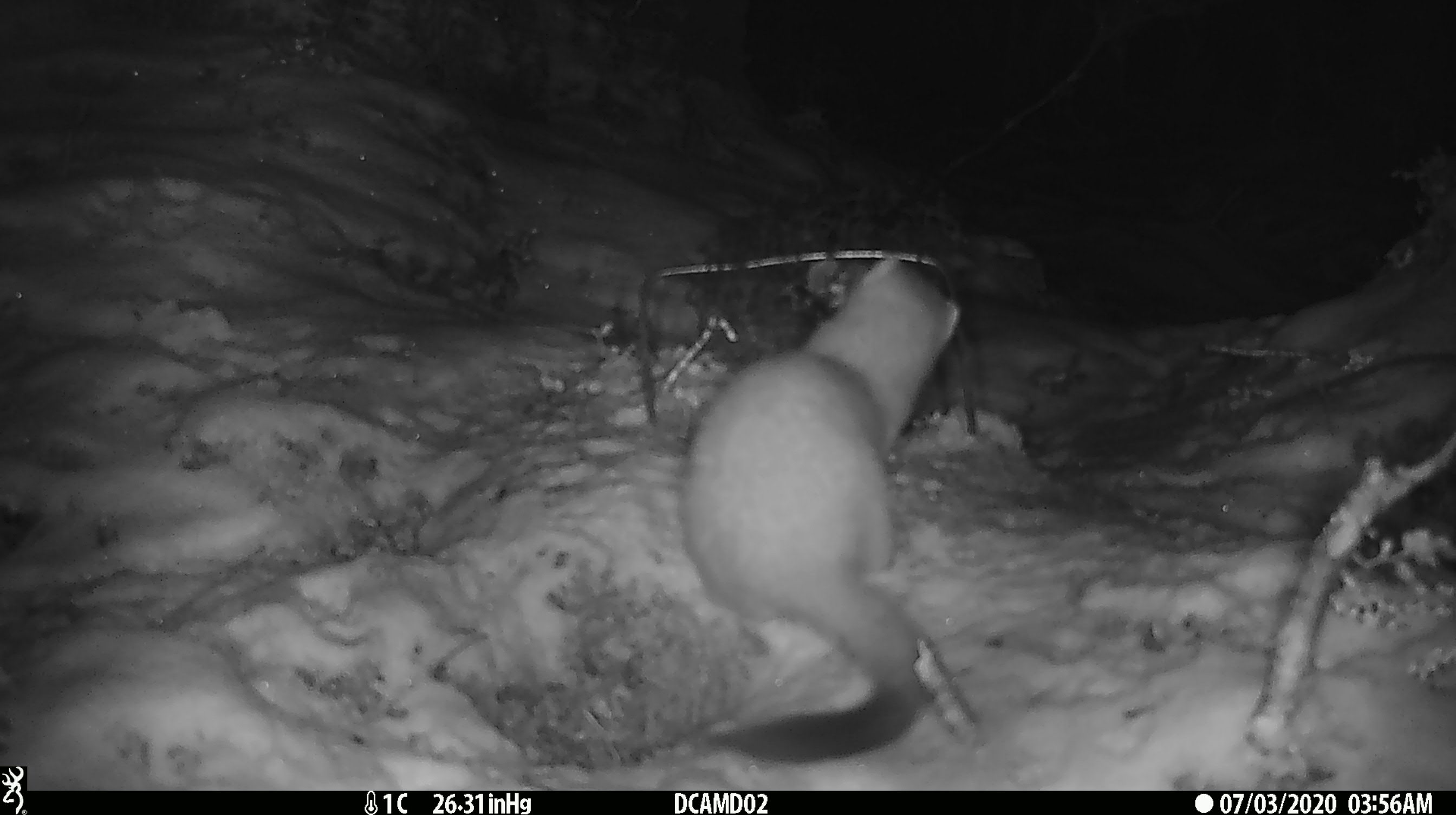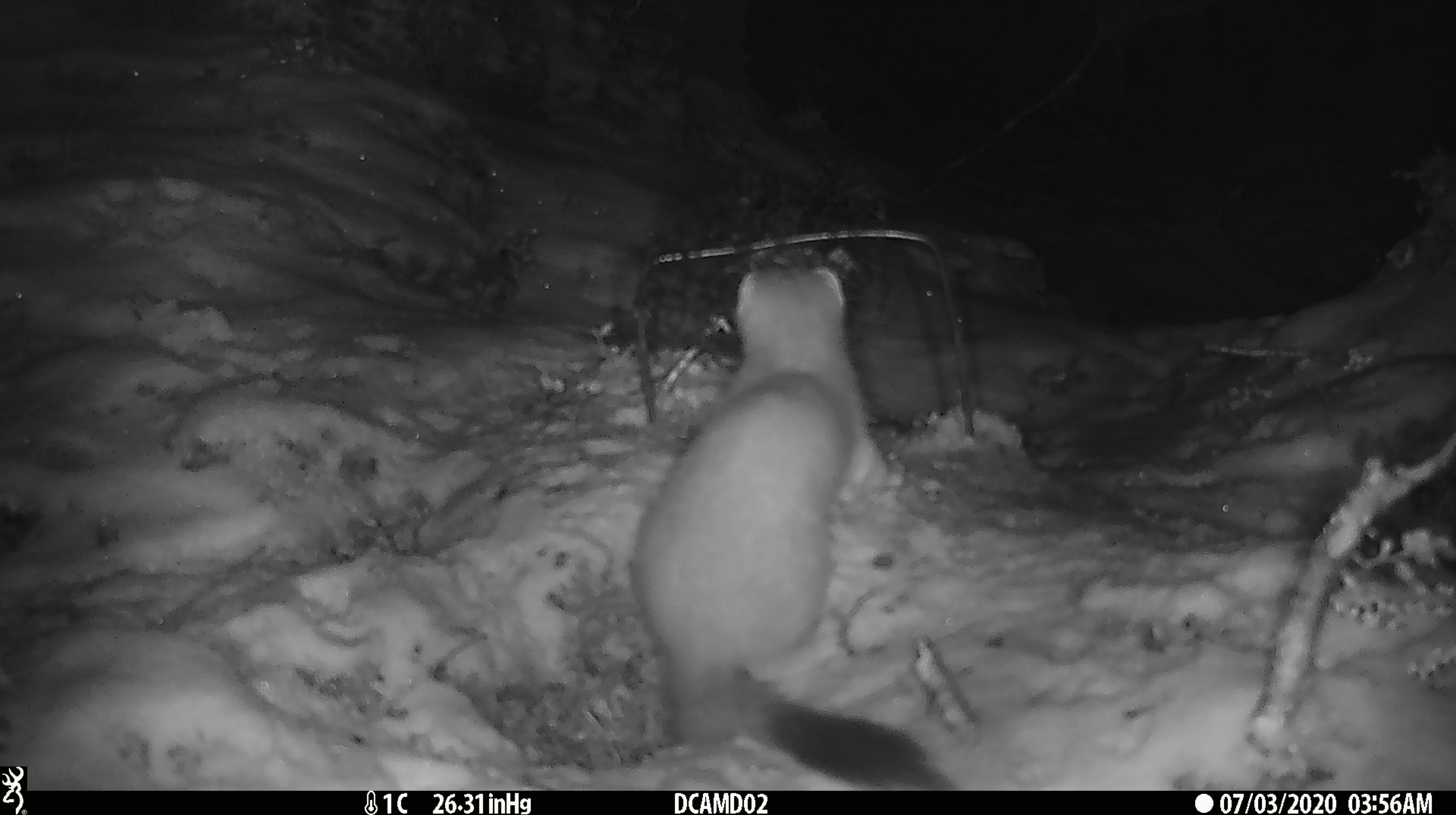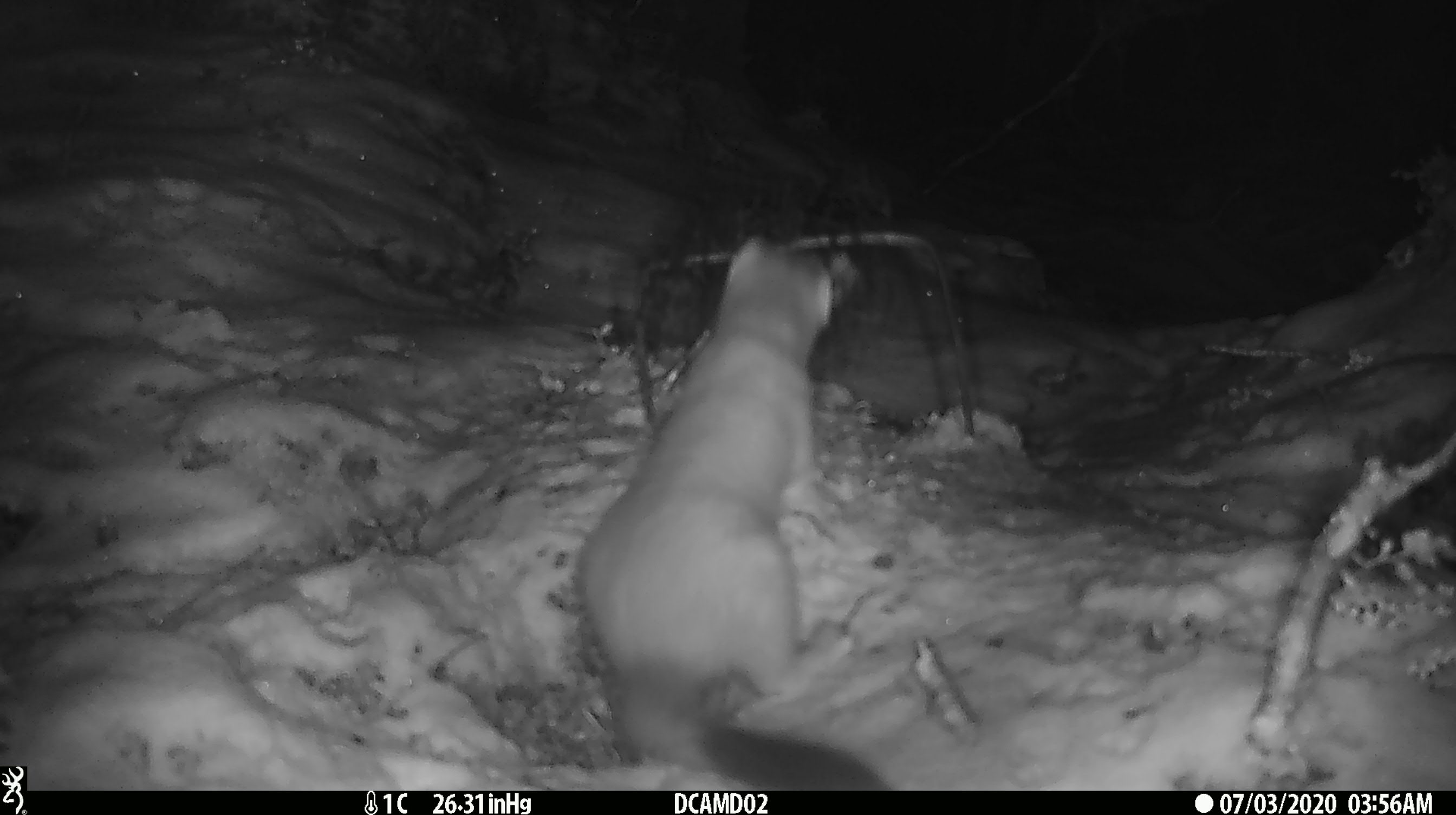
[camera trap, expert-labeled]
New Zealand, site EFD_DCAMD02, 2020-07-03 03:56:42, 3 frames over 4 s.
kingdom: Animalia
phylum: Chordata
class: Mammalia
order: Carnivora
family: Mustelidae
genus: Mustela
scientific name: Mustela erminea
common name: stoat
Stoat (Mustela erminea).